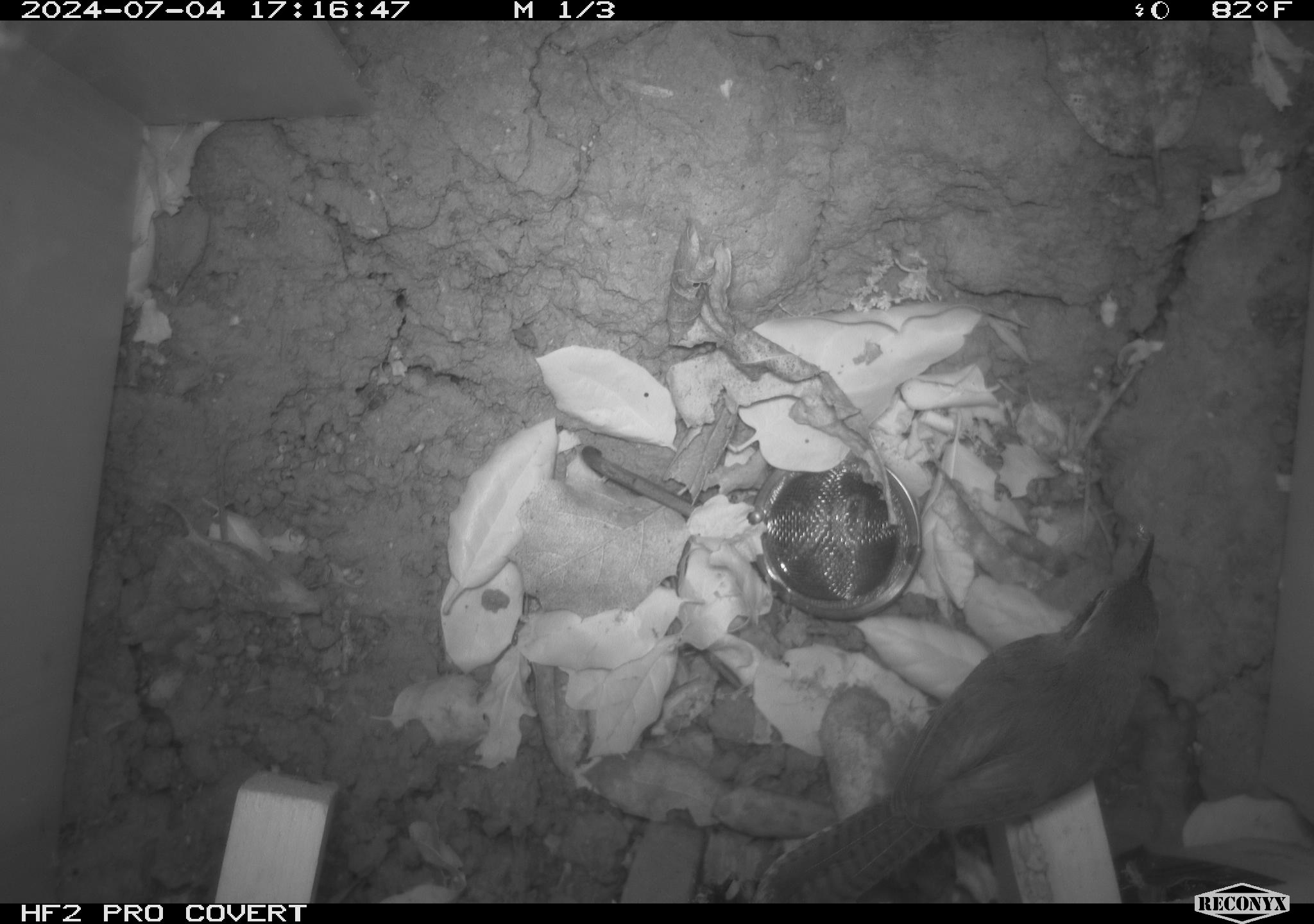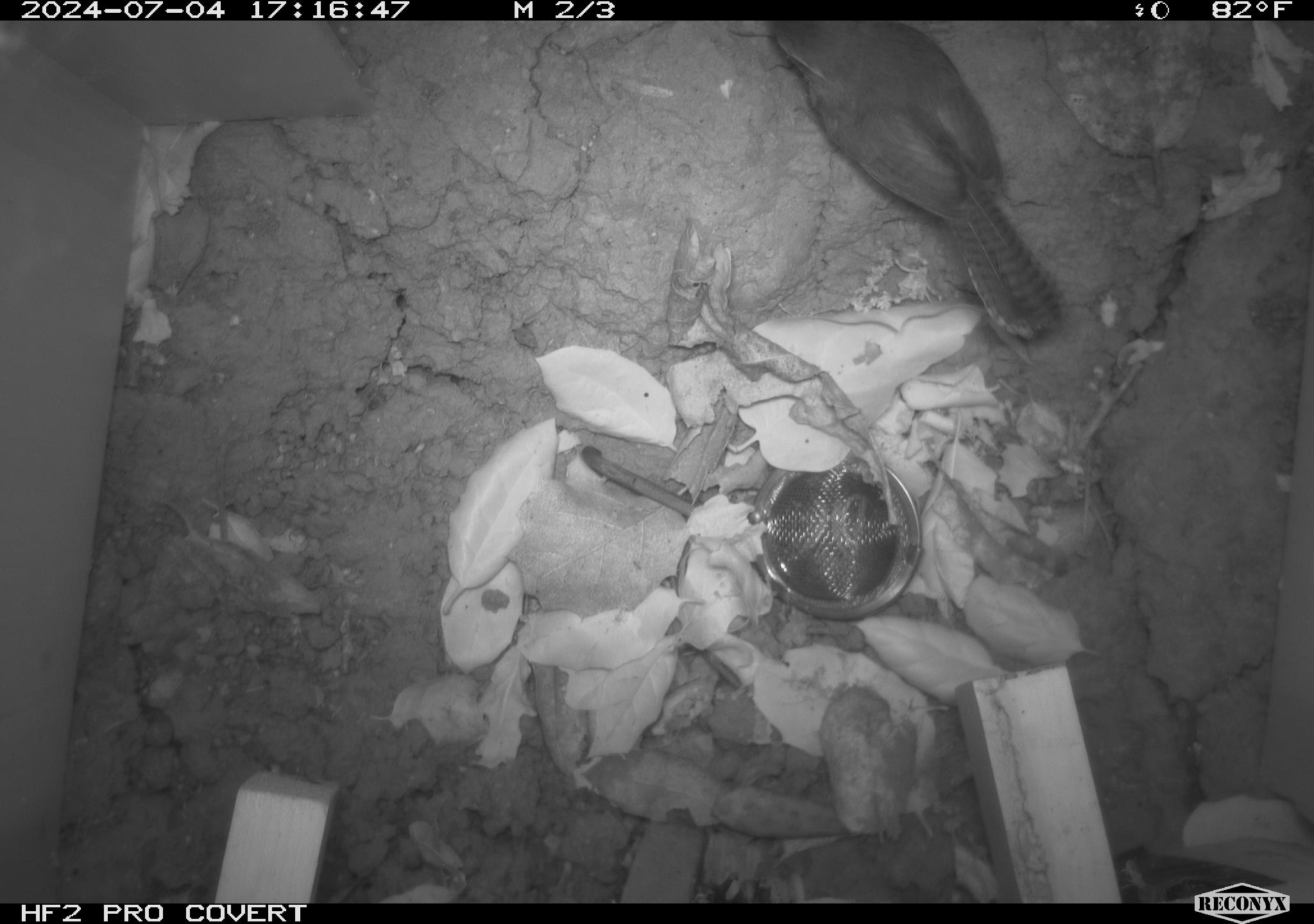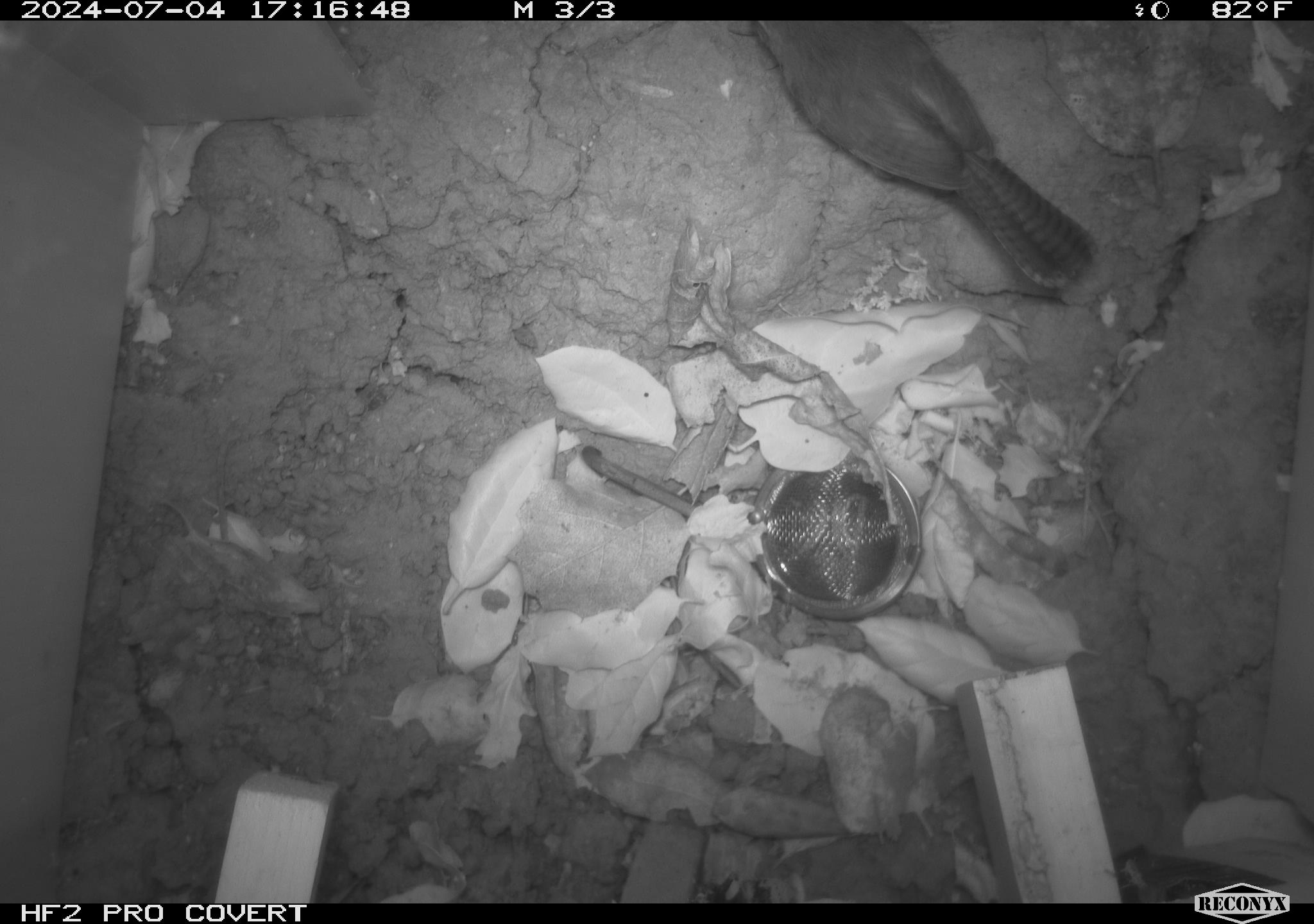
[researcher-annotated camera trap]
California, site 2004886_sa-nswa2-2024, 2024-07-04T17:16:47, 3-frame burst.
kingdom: Animalia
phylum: Chordata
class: Aves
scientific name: Aves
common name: bird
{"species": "bird (Aves)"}